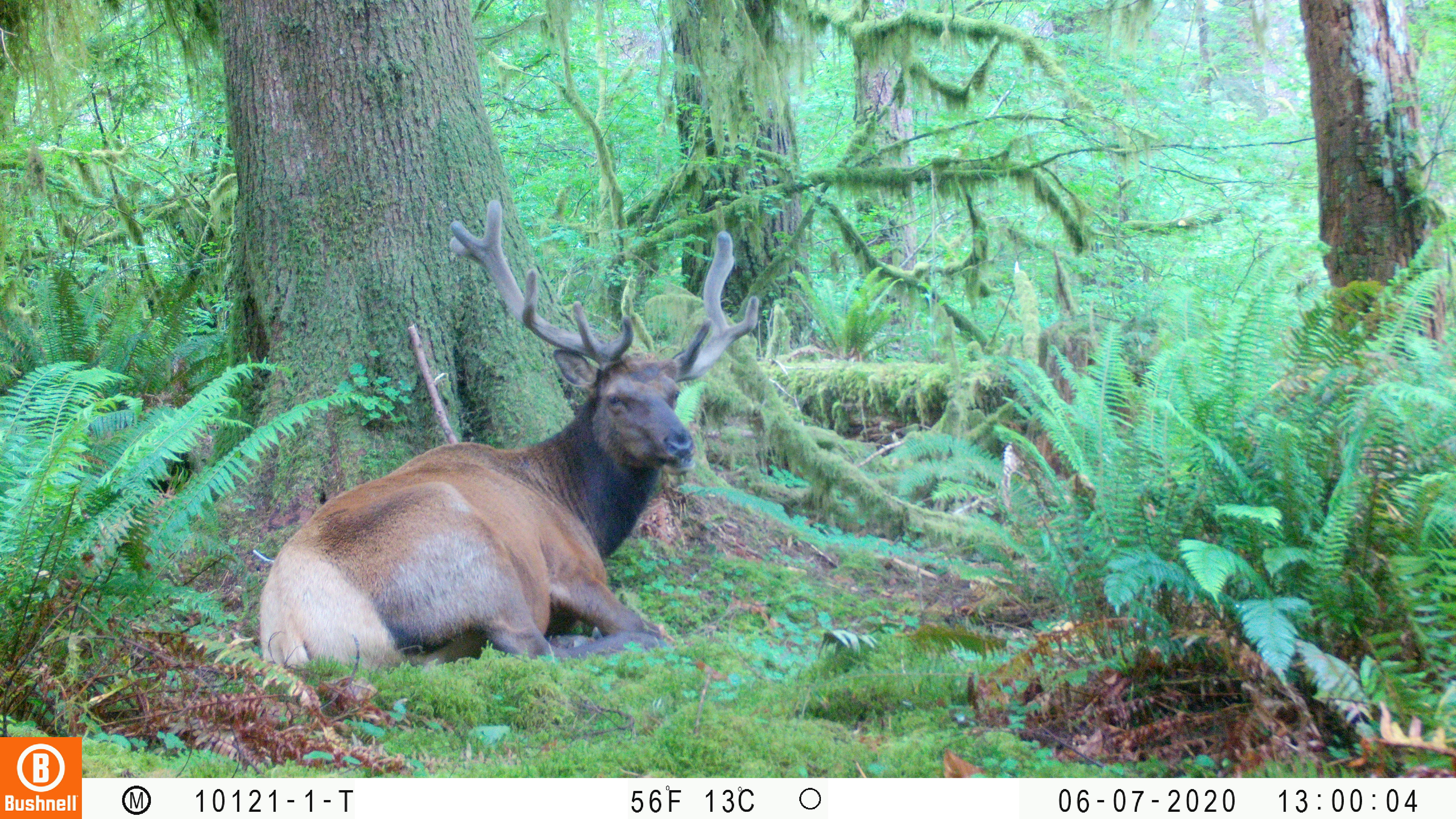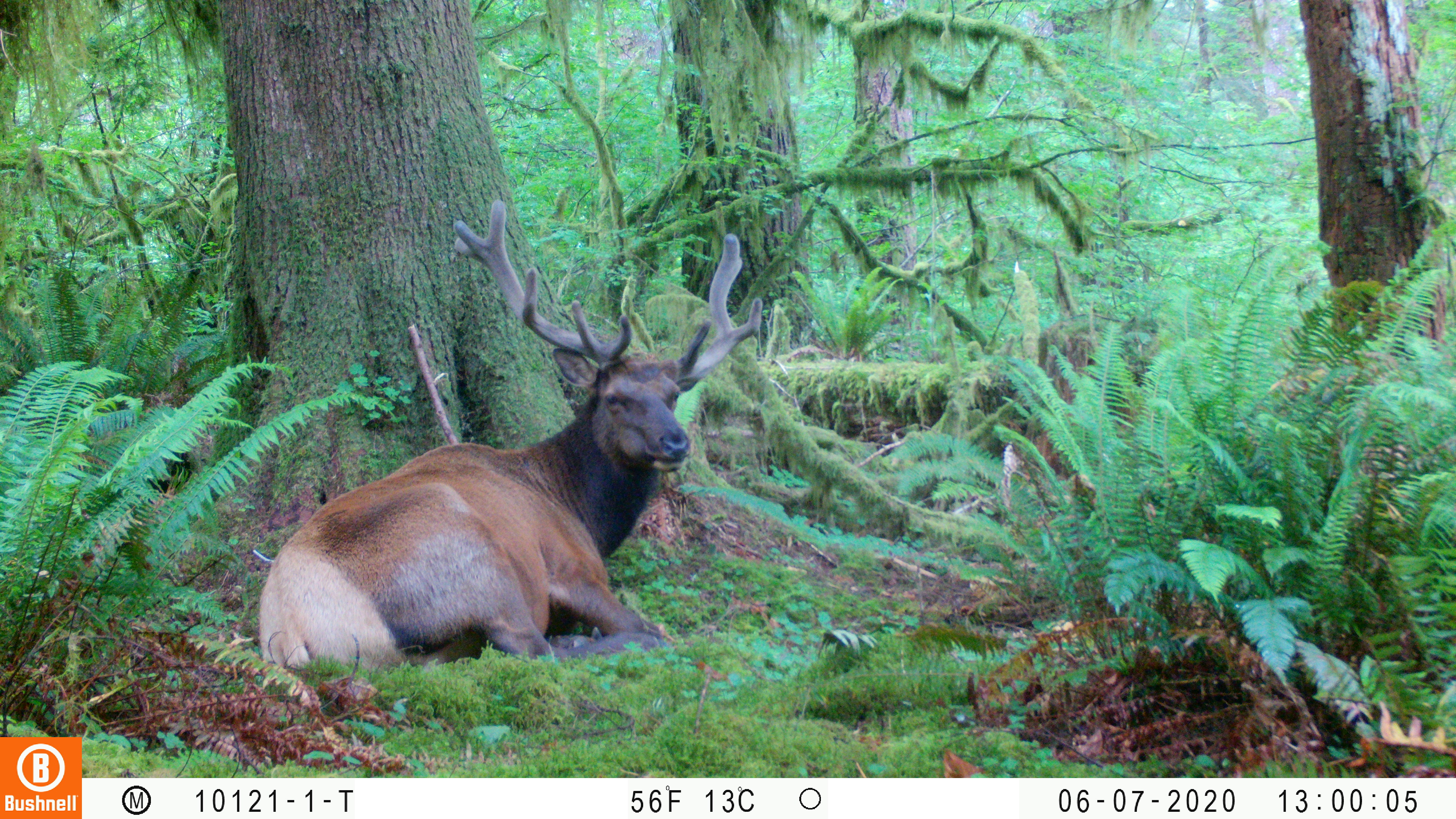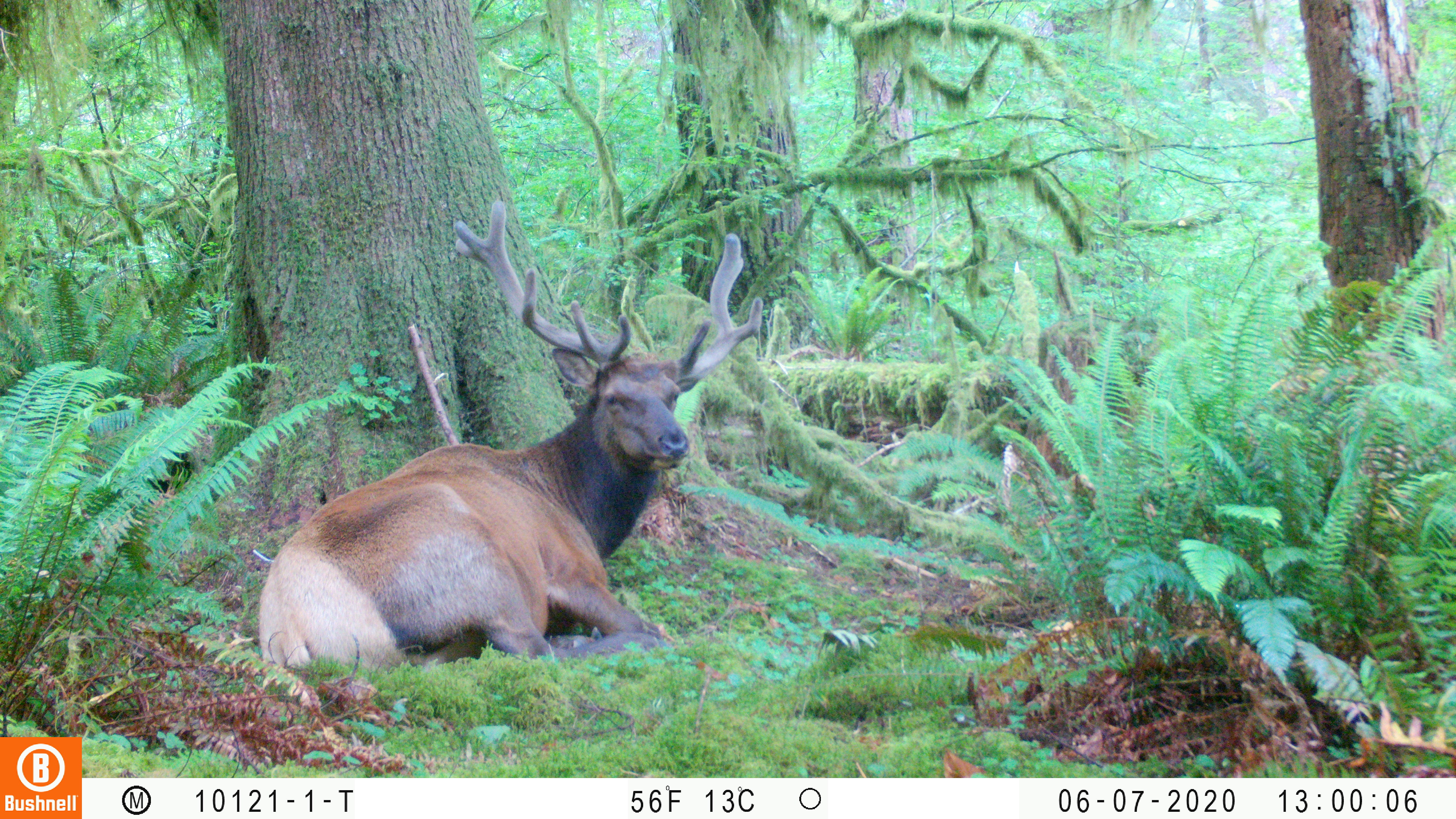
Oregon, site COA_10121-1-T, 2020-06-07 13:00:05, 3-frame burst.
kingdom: Animalia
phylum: Chordata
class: Mammalia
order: Artiodactyla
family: Cervidae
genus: Cervus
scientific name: Cervus canadensis roosevelti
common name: roosevelt elk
Roosevelt elk (Cervus canadensis roosevelti).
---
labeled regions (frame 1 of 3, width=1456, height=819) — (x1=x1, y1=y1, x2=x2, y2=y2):
roosevelt elk: (x1=251, y1=192, x2=763, y2=668)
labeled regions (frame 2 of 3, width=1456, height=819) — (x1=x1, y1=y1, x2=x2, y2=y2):
roosevelt elk: (x1=249, y1=194, x2=766, y2=672)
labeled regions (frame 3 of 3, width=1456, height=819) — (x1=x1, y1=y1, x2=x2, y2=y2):
roosevelt elk: (x1=256, y1=192, x2=770, y2=674)